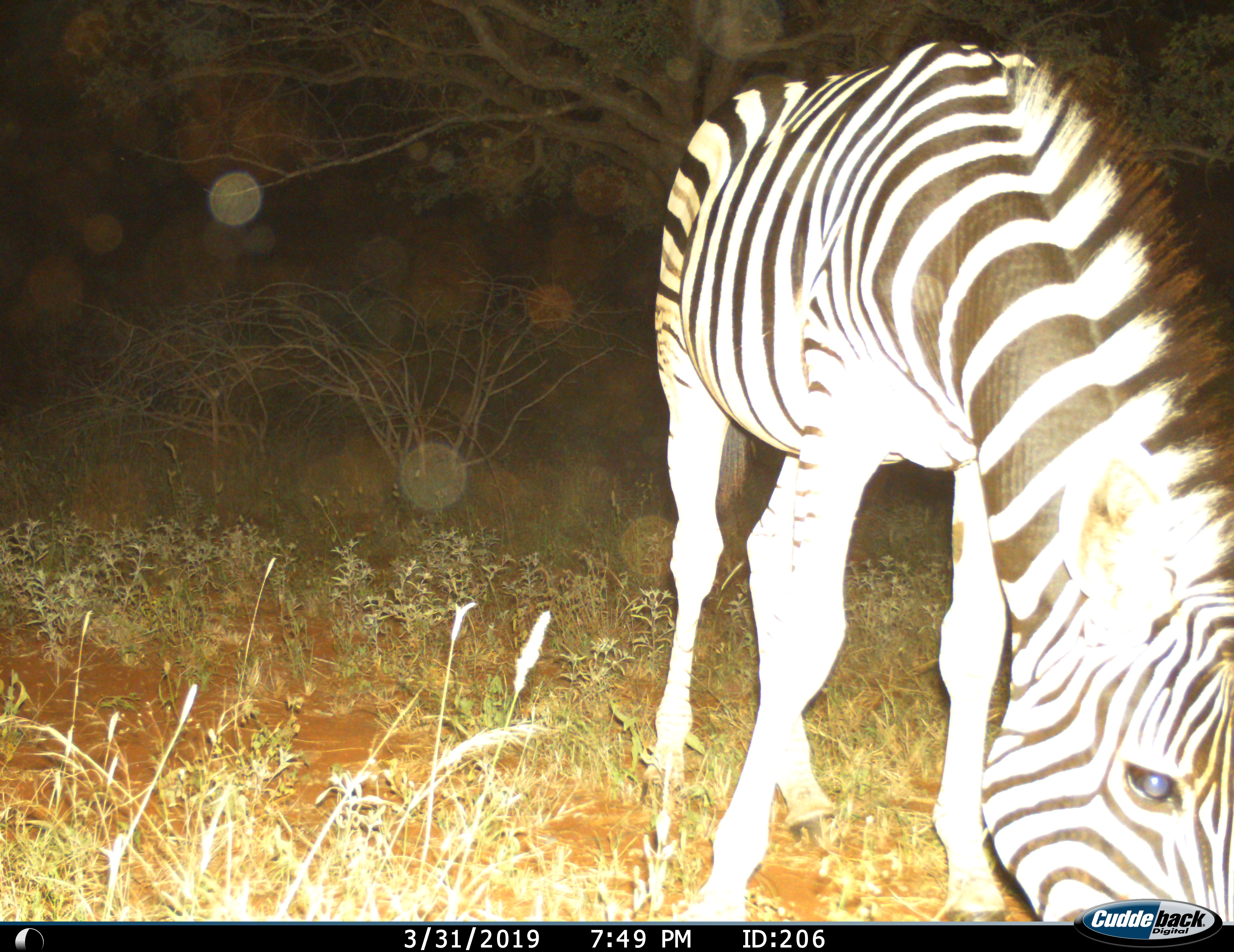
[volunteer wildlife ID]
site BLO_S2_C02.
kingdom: Animalia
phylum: Chordata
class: Mammalia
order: Perissodactyla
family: Equidae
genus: Equus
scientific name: Equus quagga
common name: plains zebra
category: zebraplains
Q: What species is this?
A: Zebraplains (plains zebra) (Equus quagga).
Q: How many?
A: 1.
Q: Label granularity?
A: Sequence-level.